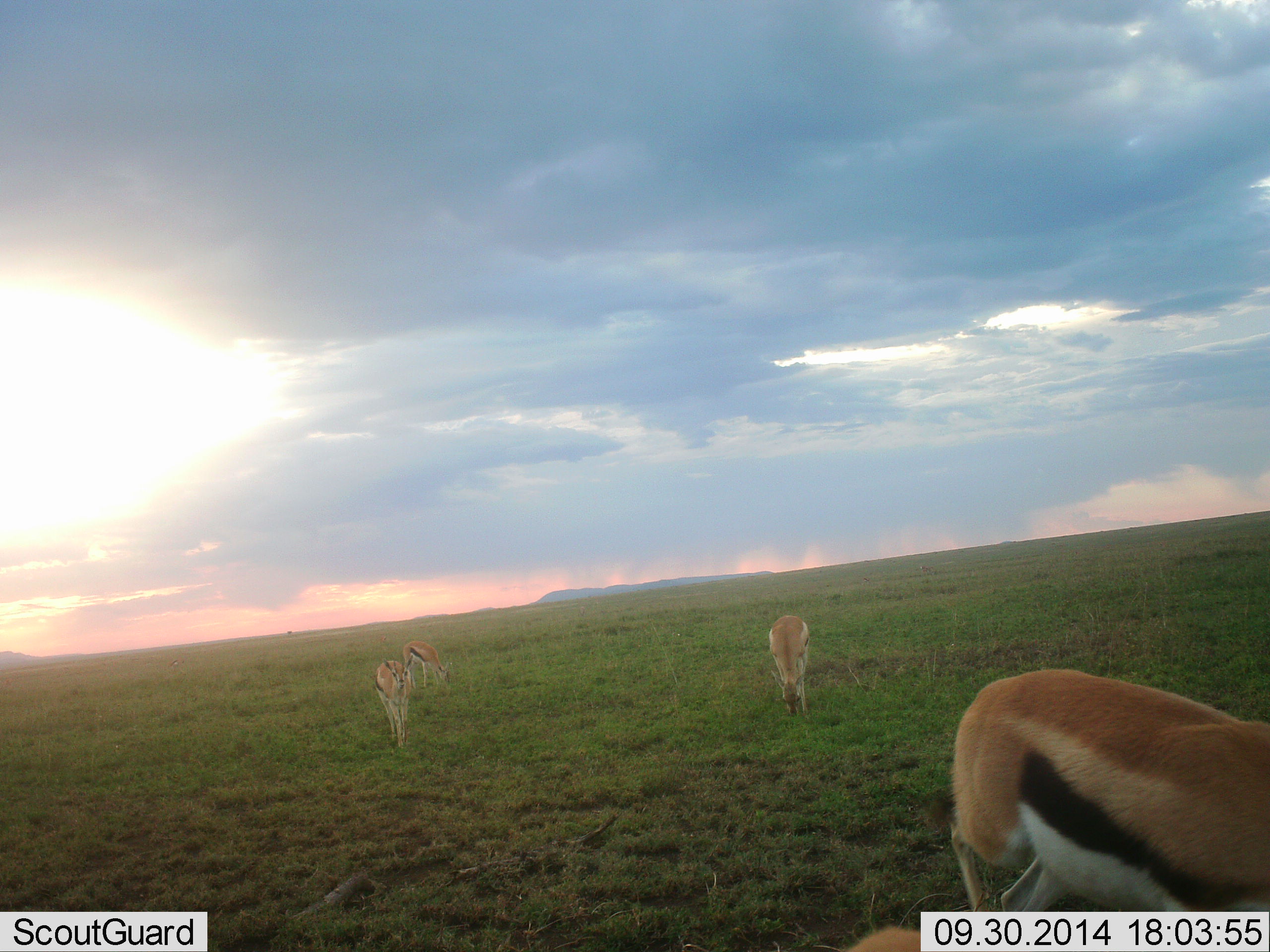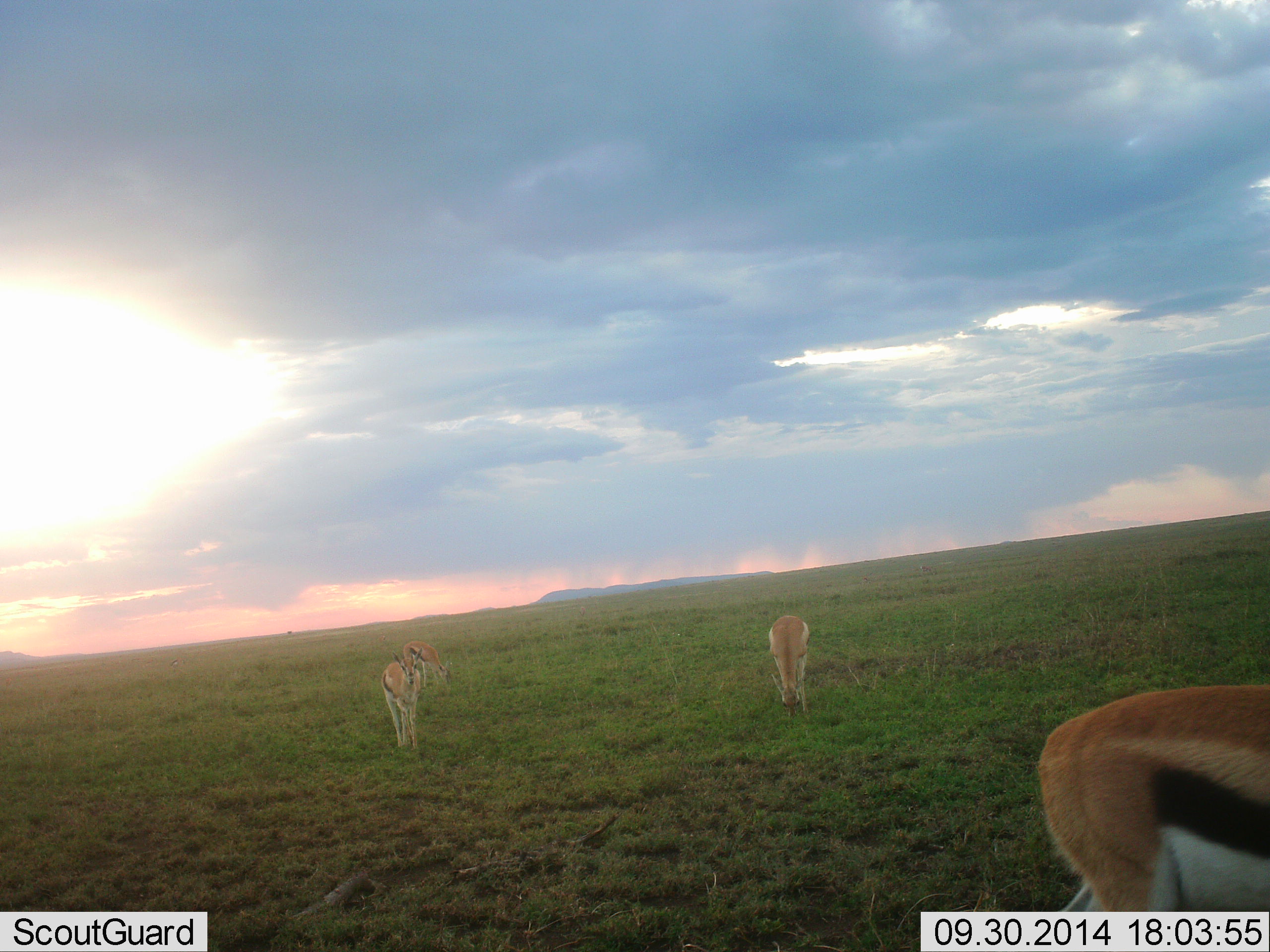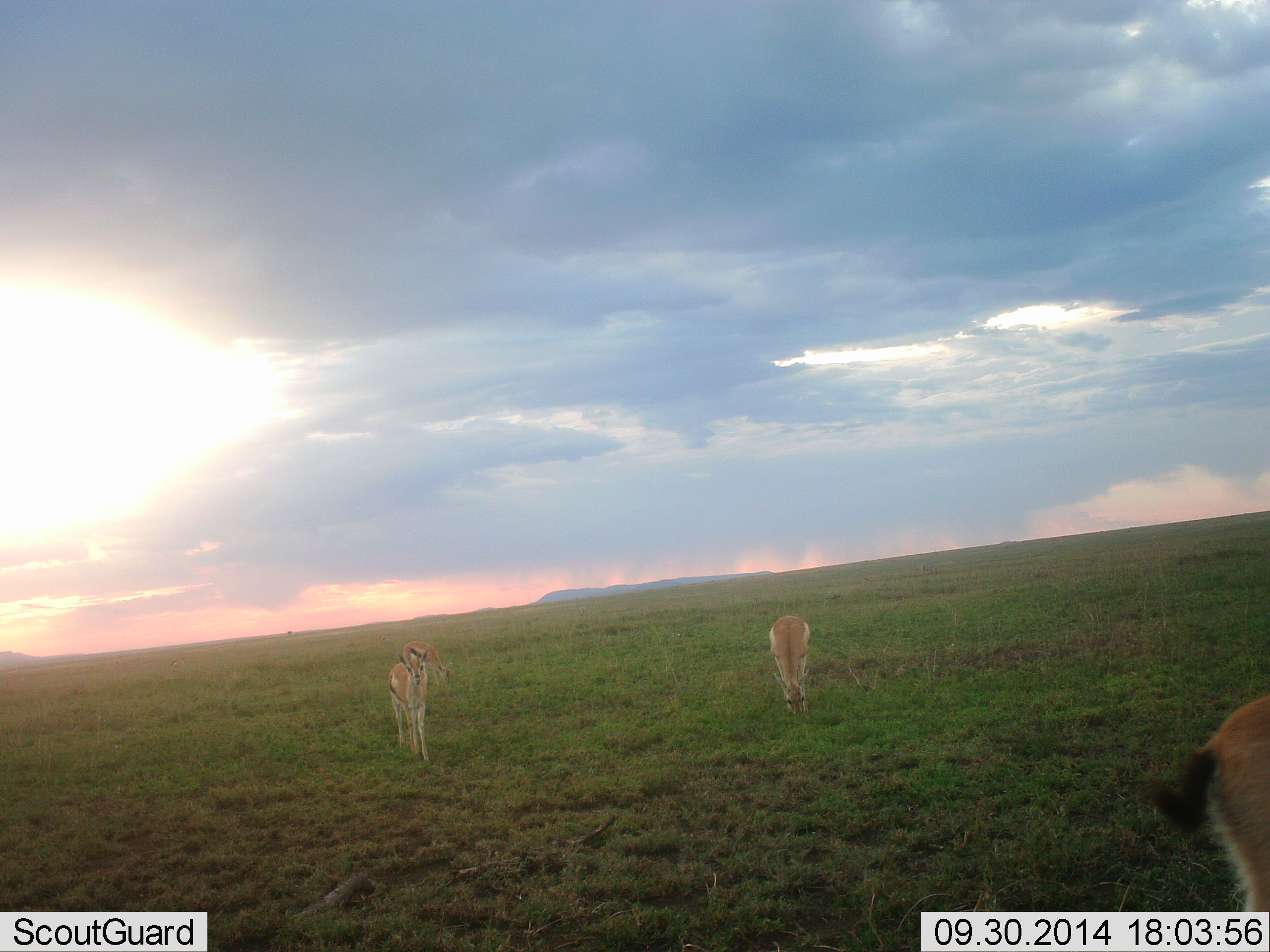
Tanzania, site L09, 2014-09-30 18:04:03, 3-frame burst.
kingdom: Animalia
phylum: Chordata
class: Mammalia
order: Artiodactyla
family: Bovidae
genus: Eudorcas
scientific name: Eudorcas thomsonii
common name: thomson's gazelle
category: gazellethomsons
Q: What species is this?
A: Gazellethomsons (thomson's gazelle) (Eudorcas thomsonii).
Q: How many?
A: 4.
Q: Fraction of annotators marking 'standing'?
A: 50%.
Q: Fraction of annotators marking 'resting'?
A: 0%.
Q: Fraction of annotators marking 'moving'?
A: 90%.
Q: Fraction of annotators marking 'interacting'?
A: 0%.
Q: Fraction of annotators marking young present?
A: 0%.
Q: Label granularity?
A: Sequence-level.